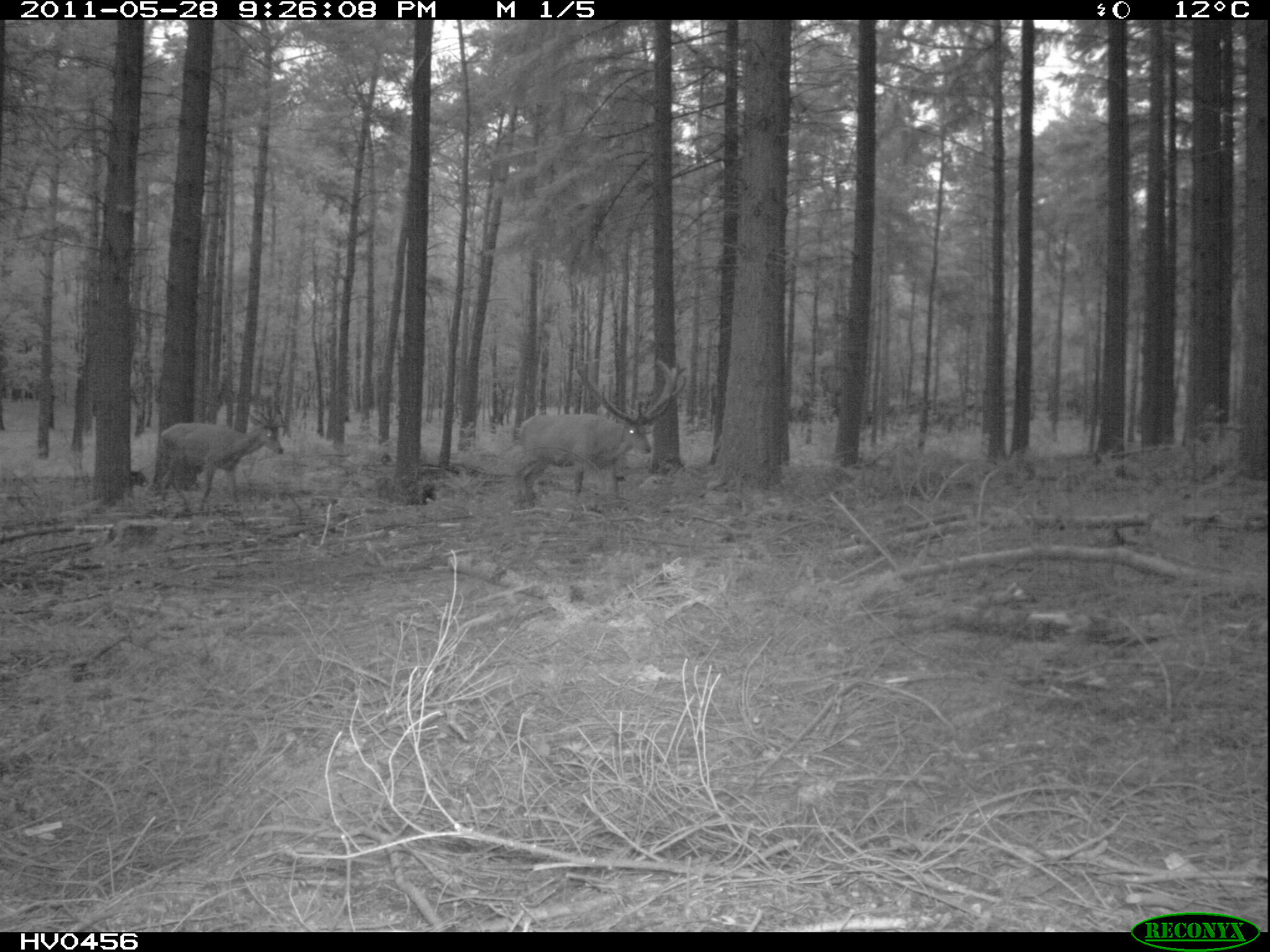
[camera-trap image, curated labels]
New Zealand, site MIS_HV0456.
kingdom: Animalia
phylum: Chordata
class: Mammalia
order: Artiodactyla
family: Cervidae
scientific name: Cervidae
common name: deer